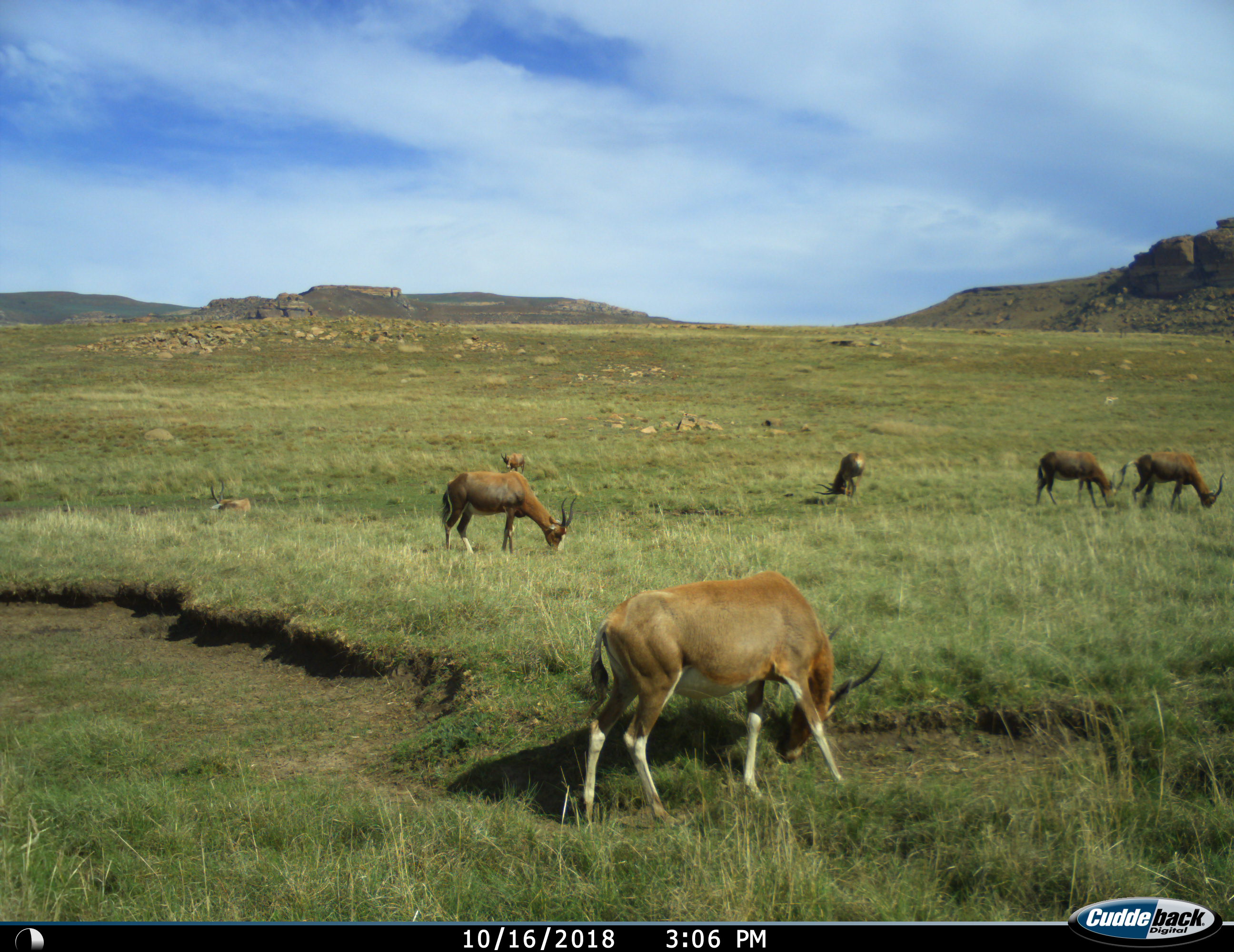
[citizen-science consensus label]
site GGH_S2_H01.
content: unidentified animal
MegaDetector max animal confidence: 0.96